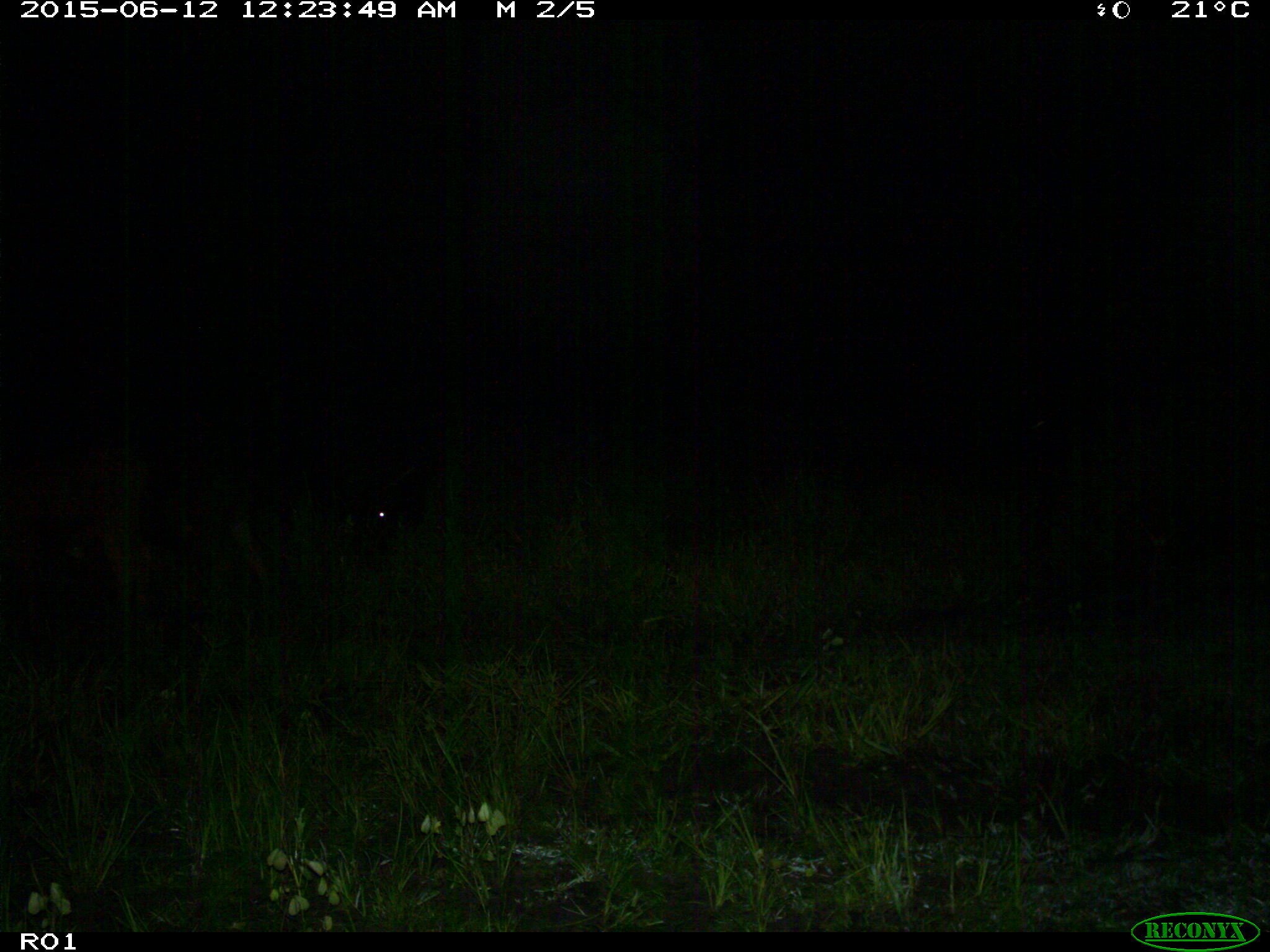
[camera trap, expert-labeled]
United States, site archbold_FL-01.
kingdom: Animalia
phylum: Chordata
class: Mammalia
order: Artiodactyla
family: Bovidae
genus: Bos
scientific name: Bos taurus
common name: domestic cow